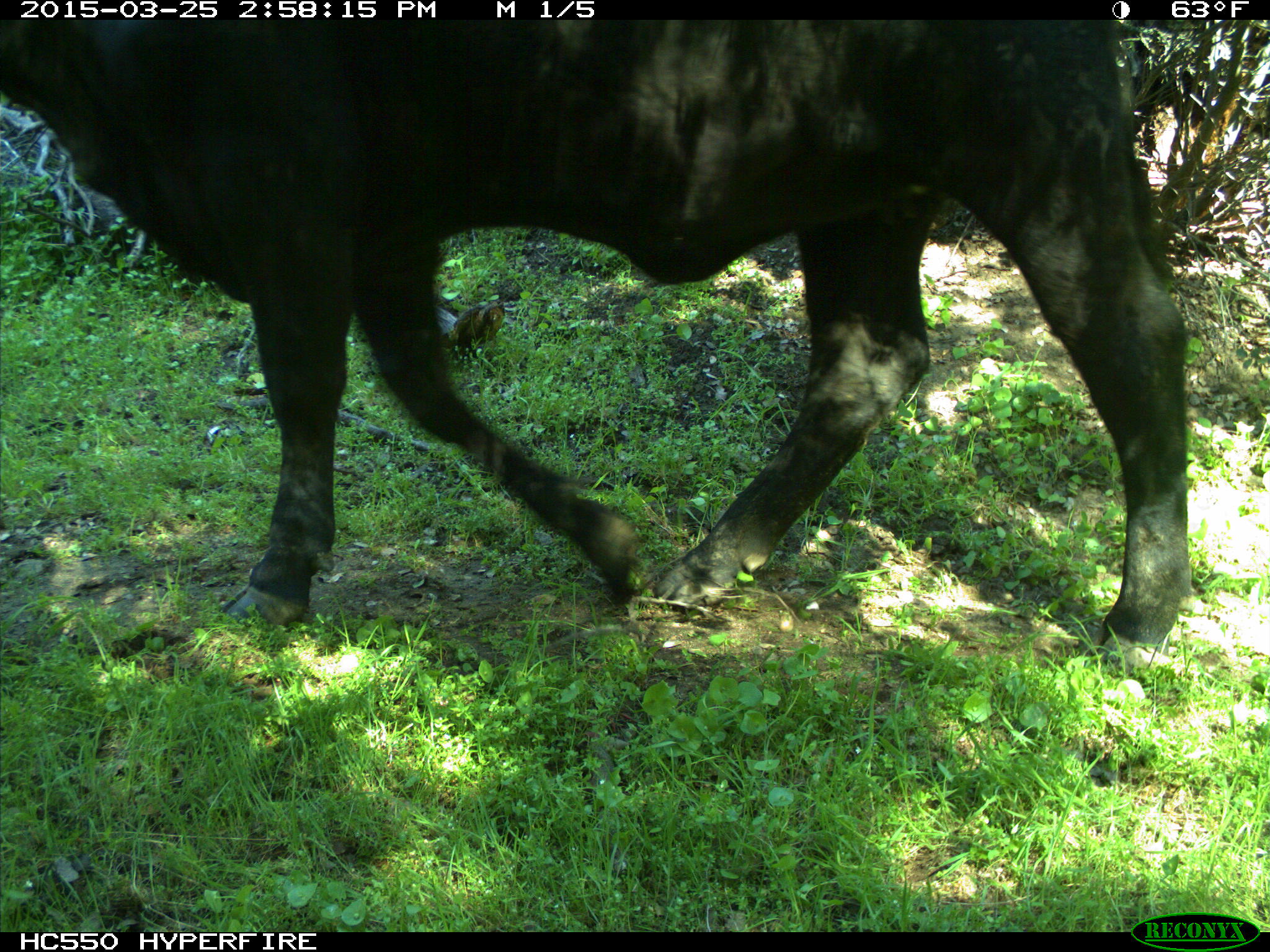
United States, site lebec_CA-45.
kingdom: Animalia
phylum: Chordata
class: Mammalia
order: Artiodactyla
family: Bovidae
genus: Bos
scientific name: Bos taurus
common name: domestic cow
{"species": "Bos taurus (domestic cow)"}